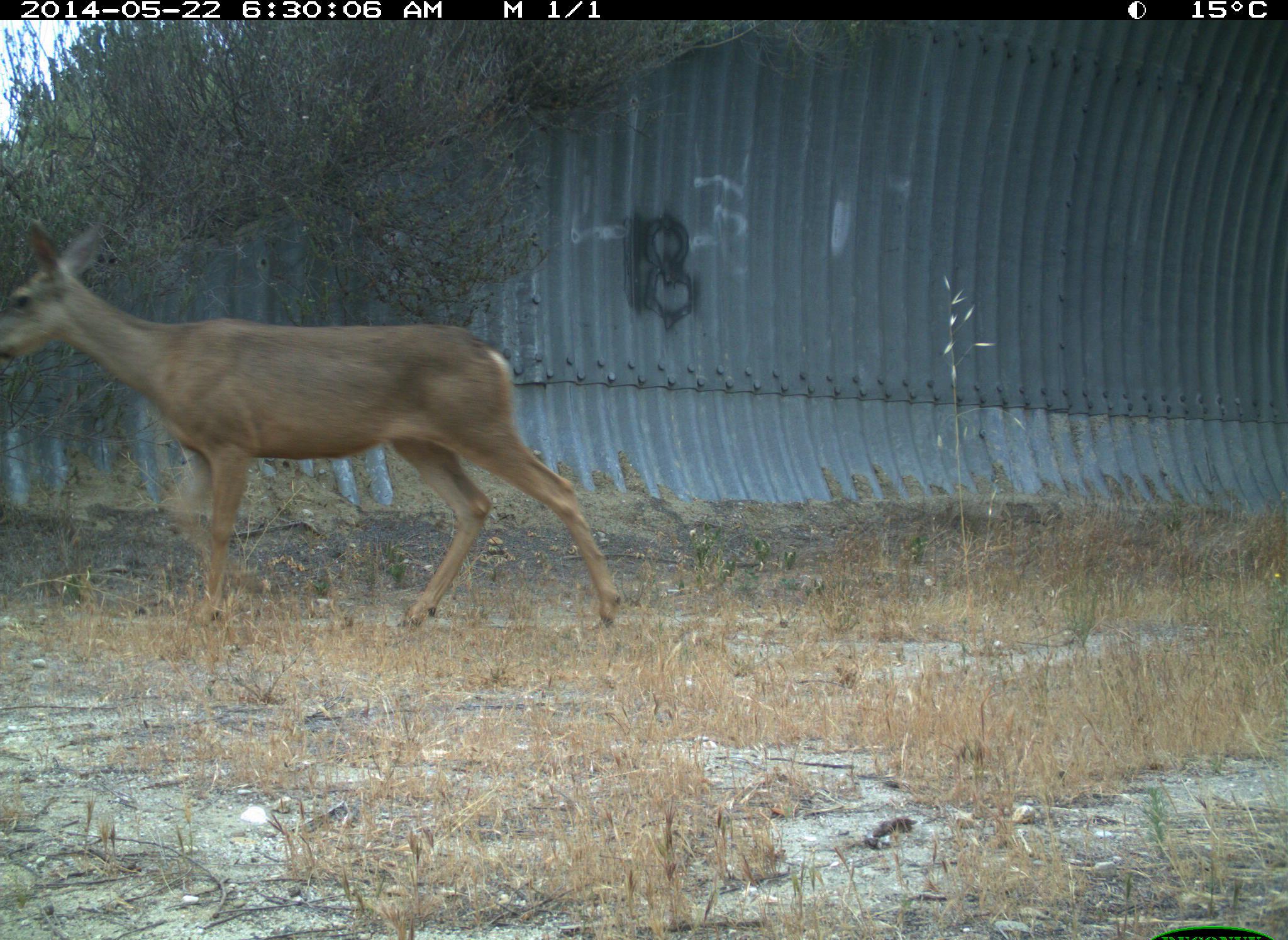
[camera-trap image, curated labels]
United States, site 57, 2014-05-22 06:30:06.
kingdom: Animalia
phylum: Chordata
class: Mammalia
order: Artiodactyla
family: Cervidae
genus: Odocoileus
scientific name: Odocoileus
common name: deer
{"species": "deer (Odocoileus)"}